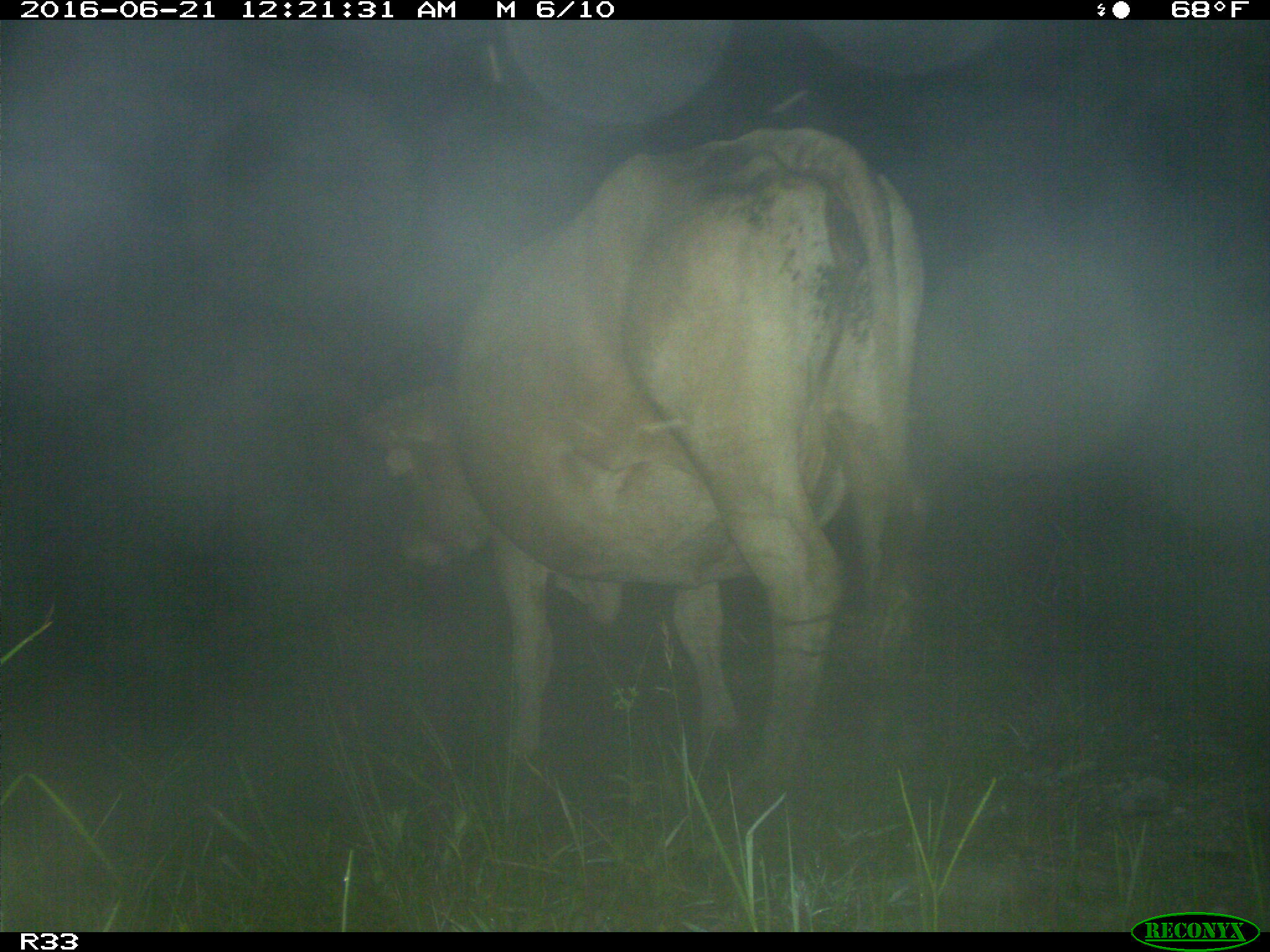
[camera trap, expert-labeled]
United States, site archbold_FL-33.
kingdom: Animalia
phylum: Chordata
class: Mammalia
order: Artiodactyla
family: Bovidae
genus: Bos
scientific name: Bos taurus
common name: domestic cow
Bos taurus (domestic cow).